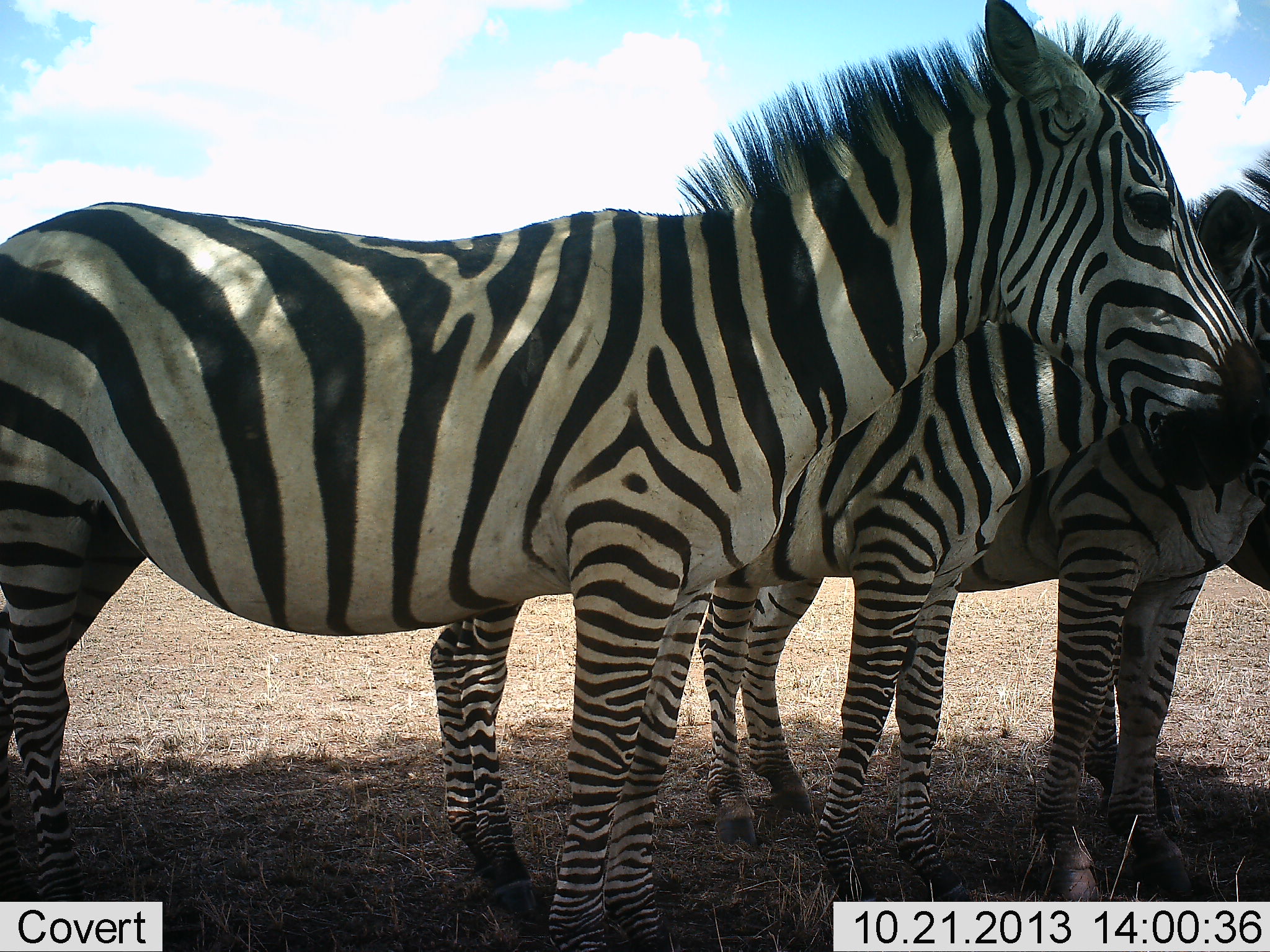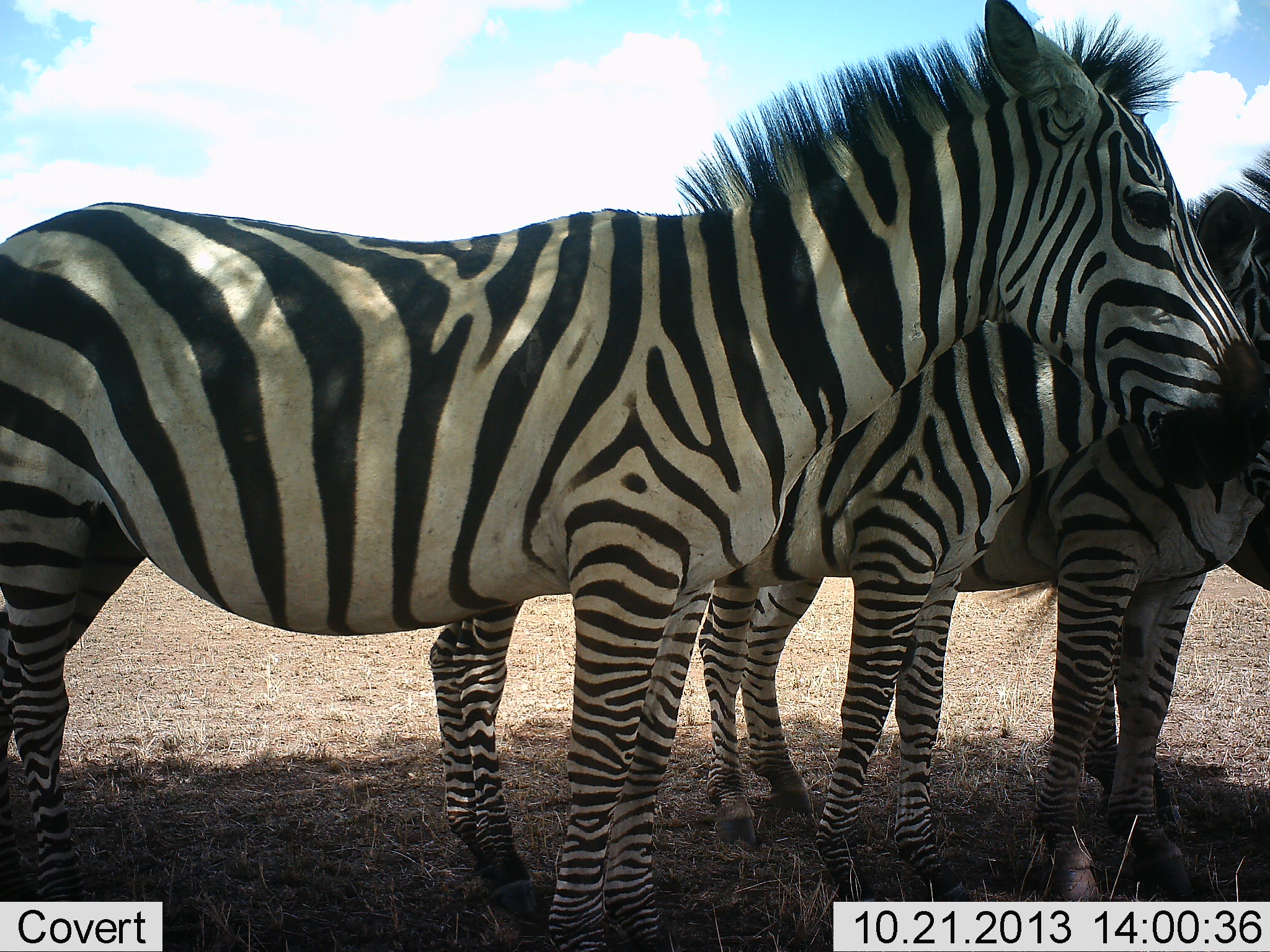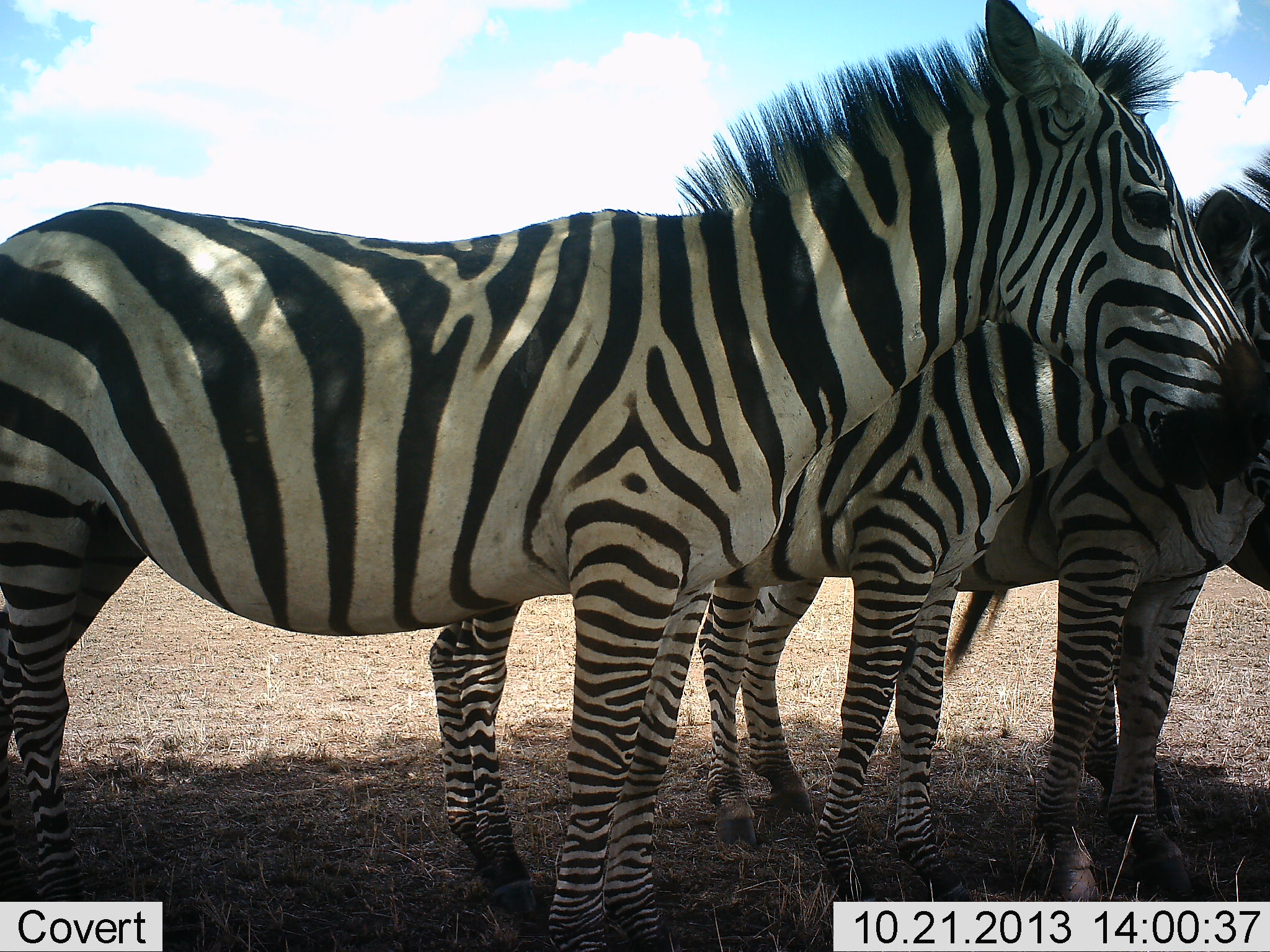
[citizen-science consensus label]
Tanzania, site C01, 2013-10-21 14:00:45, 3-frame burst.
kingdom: Animalia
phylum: Chordata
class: Mammalia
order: Perissodactyla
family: Equidae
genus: Equus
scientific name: Equus quagga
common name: plains zebra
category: zebra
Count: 4.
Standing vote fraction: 100%.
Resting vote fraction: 0%.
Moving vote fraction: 0%.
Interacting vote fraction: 0%.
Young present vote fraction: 10%.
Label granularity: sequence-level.